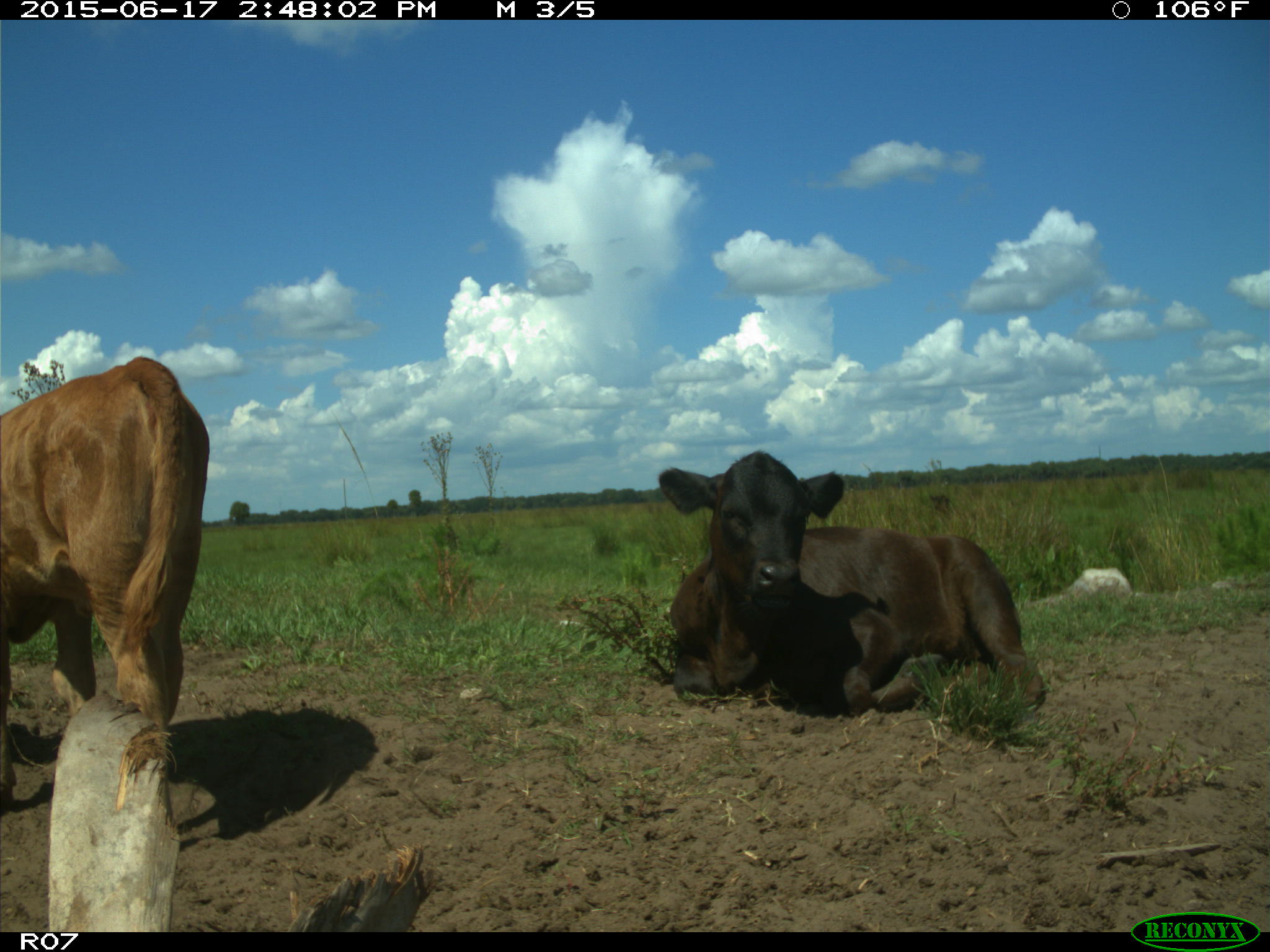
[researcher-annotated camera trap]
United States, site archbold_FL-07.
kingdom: Animalia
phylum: Chordata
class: Mammalia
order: Artiodactyla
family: Bovidae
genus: Bos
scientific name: Bos taurus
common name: domestic cow